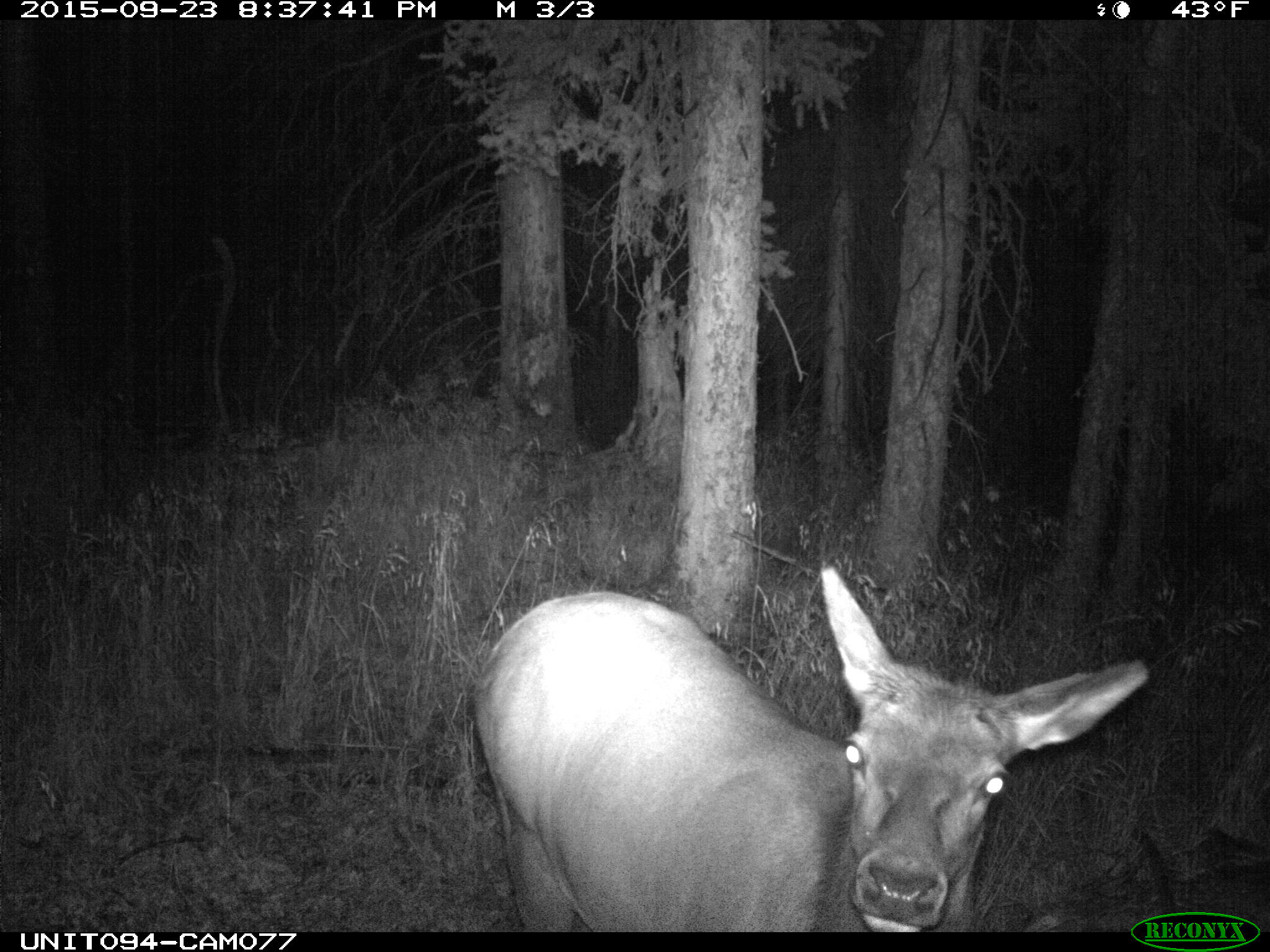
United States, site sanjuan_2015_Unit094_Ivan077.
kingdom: Animalia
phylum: Chordata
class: Mammalia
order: Artiodactyla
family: Cervidae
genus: Cervus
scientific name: Cervus elaphus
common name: red deer